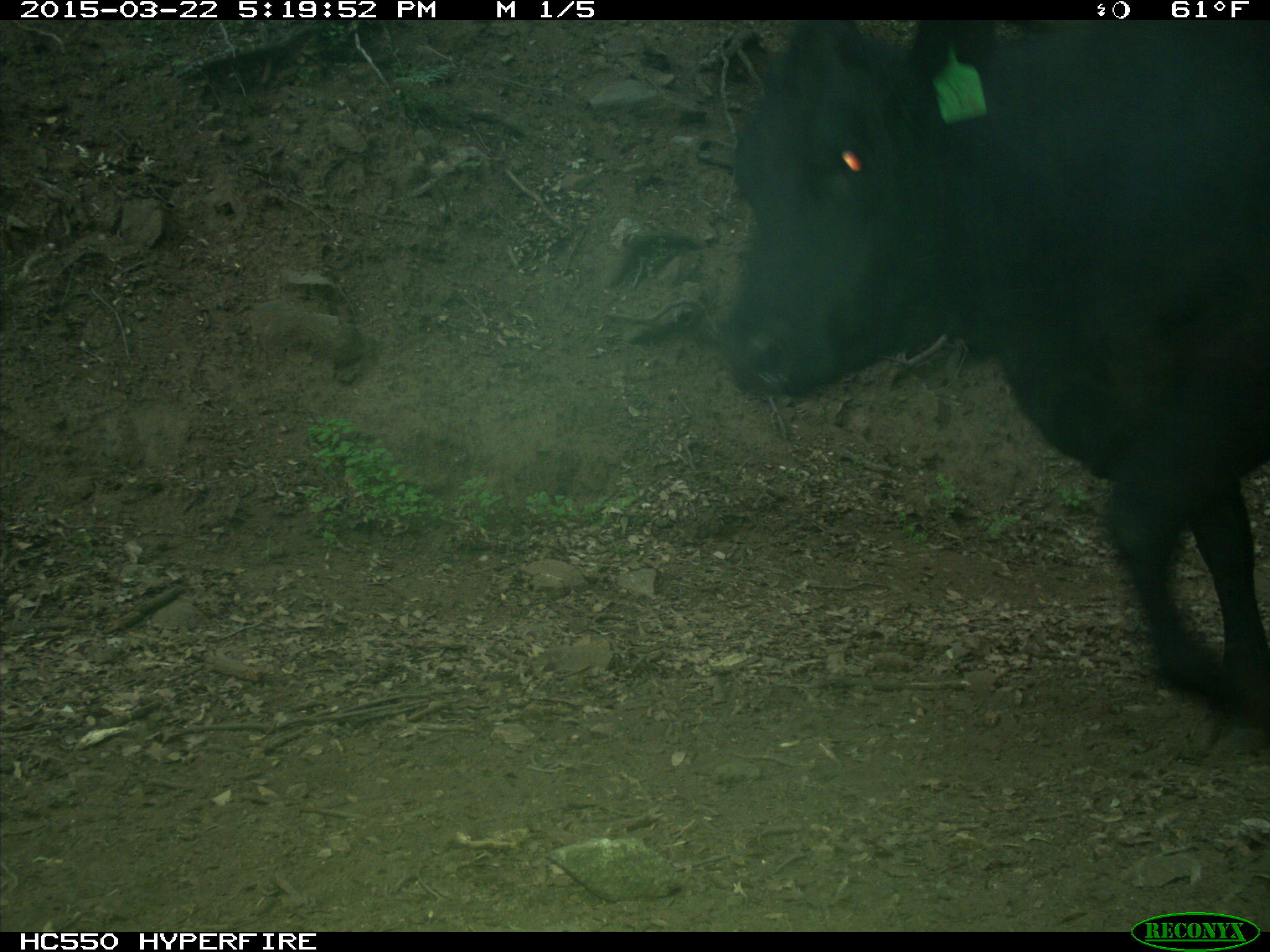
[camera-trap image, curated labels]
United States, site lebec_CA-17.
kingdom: Animalia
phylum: Chordata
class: Mammalia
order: Artiodactyla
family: Bovidae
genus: Bos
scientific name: Bos taurus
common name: domestic cow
Bos taurus (domestic cow).